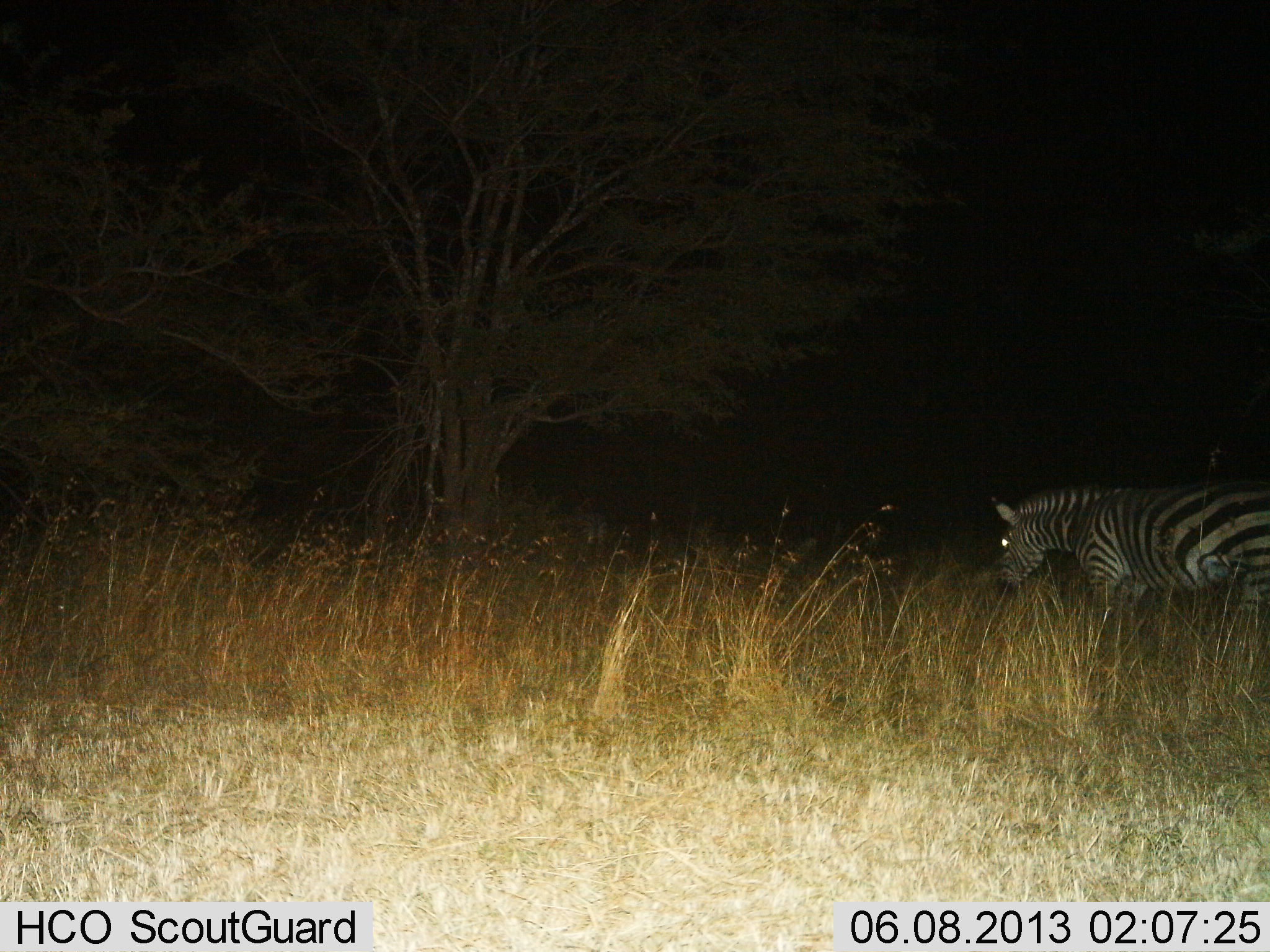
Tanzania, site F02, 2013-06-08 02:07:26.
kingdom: Animalia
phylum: Chordata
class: Mammalia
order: Perissodactyla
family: Equidae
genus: Equus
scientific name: Equus quagga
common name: plains zebra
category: zebra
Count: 1.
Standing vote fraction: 50%.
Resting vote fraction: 0%.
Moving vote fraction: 25%.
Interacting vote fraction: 0%.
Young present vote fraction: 0%.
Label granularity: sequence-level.